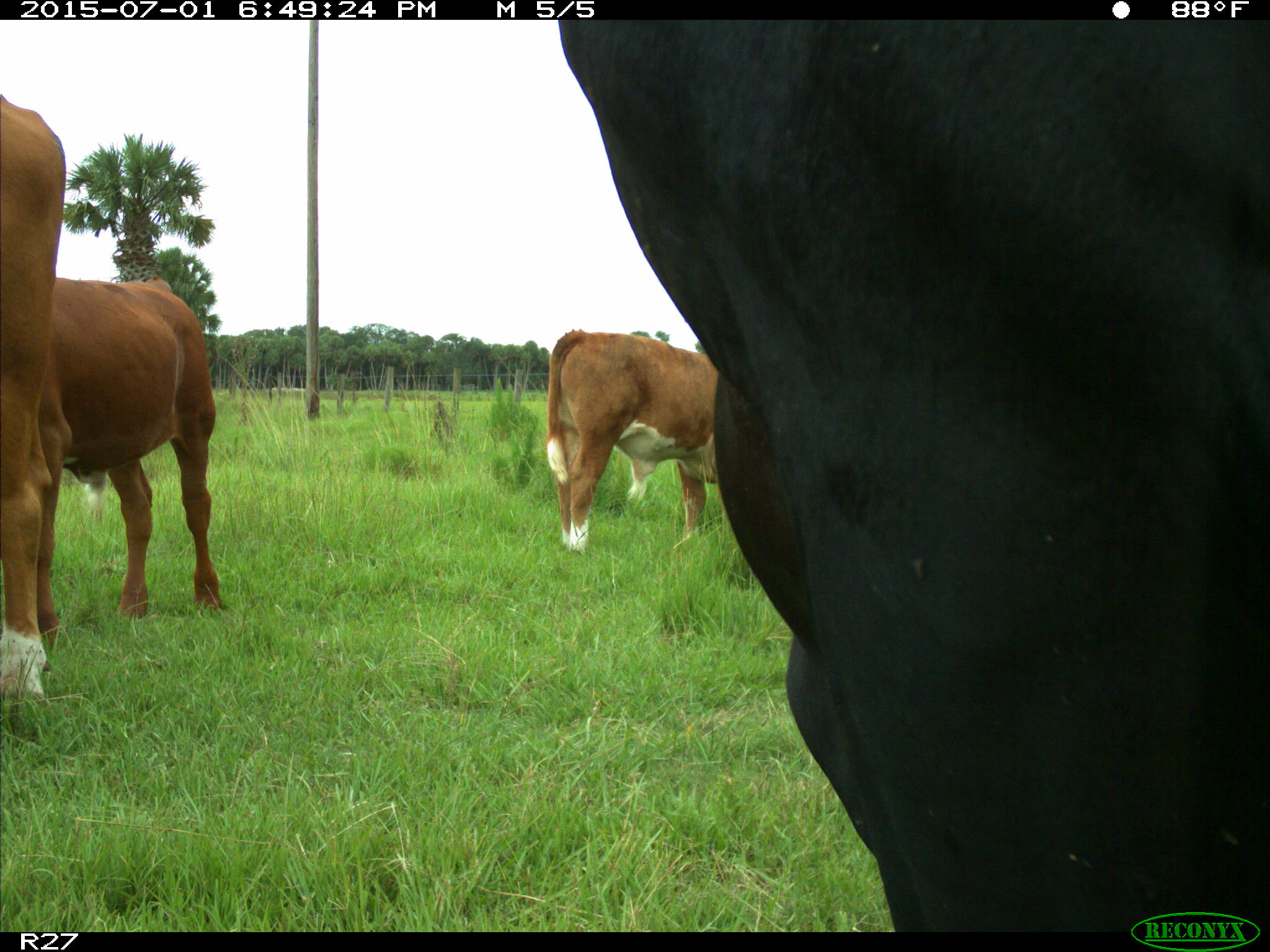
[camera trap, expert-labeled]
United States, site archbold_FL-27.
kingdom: Animalia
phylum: Chordata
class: Mammalia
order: Artiodactyla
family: Bovidae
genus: Bos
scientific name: Bos taurus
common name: domestic cow